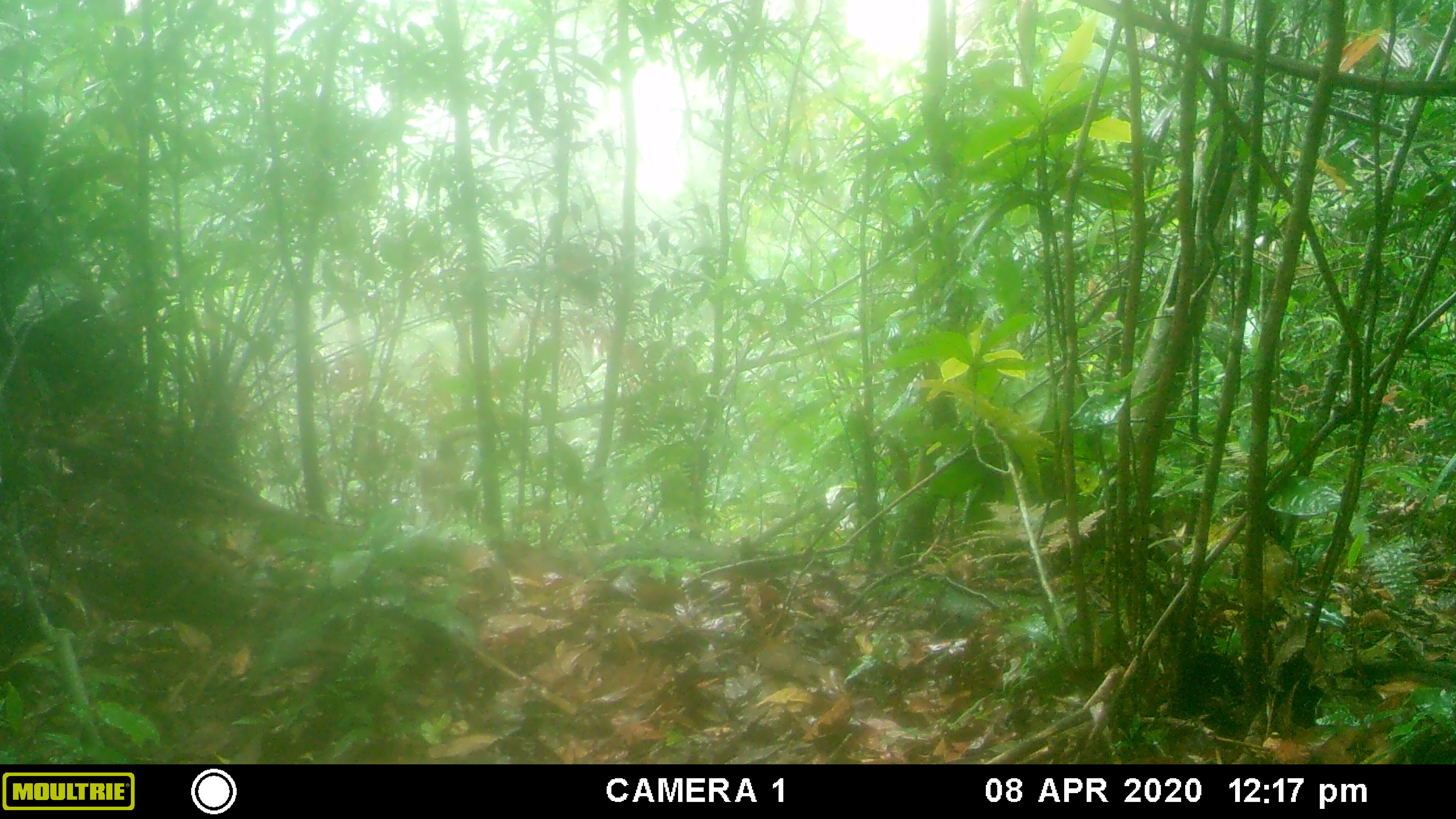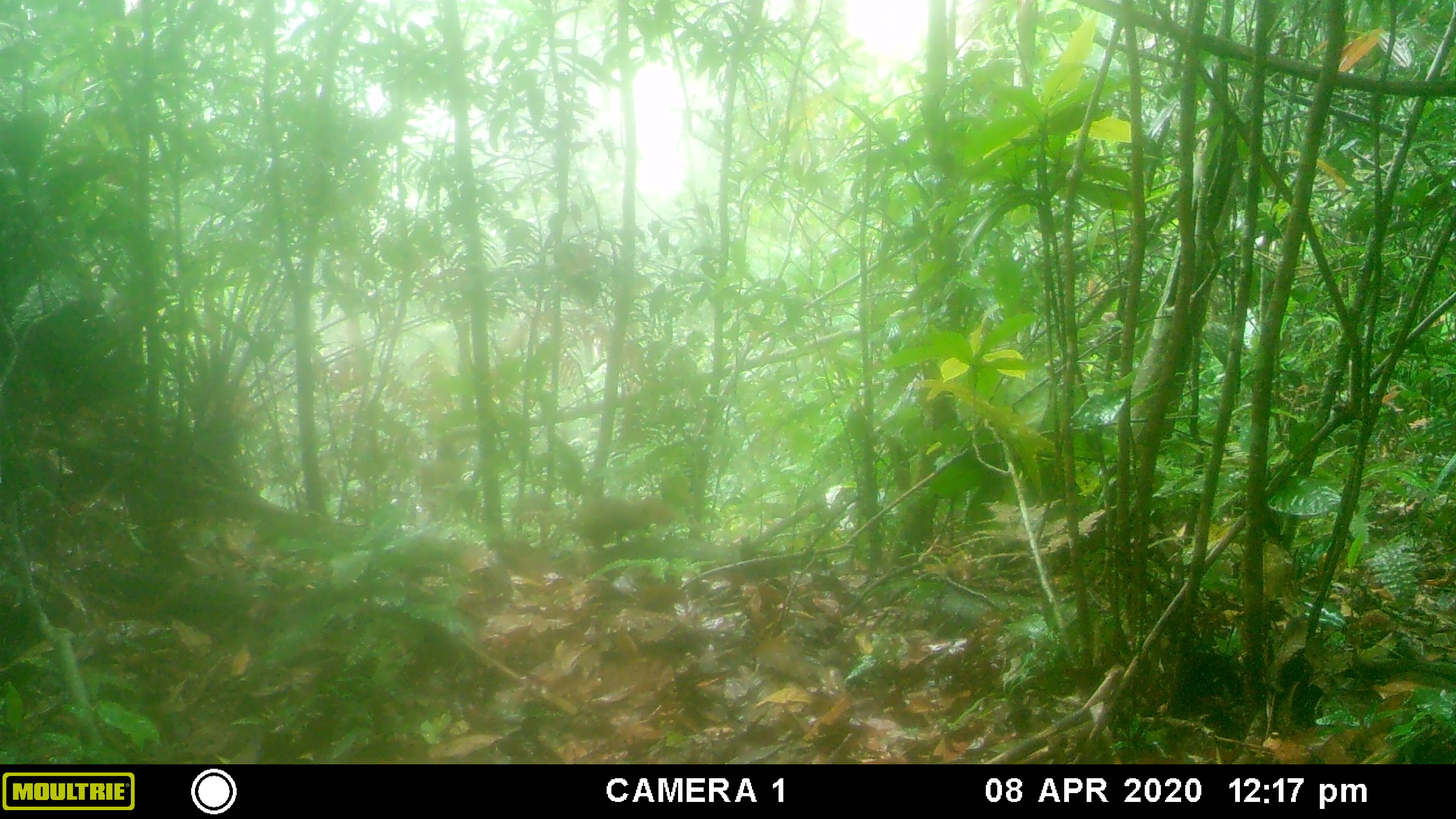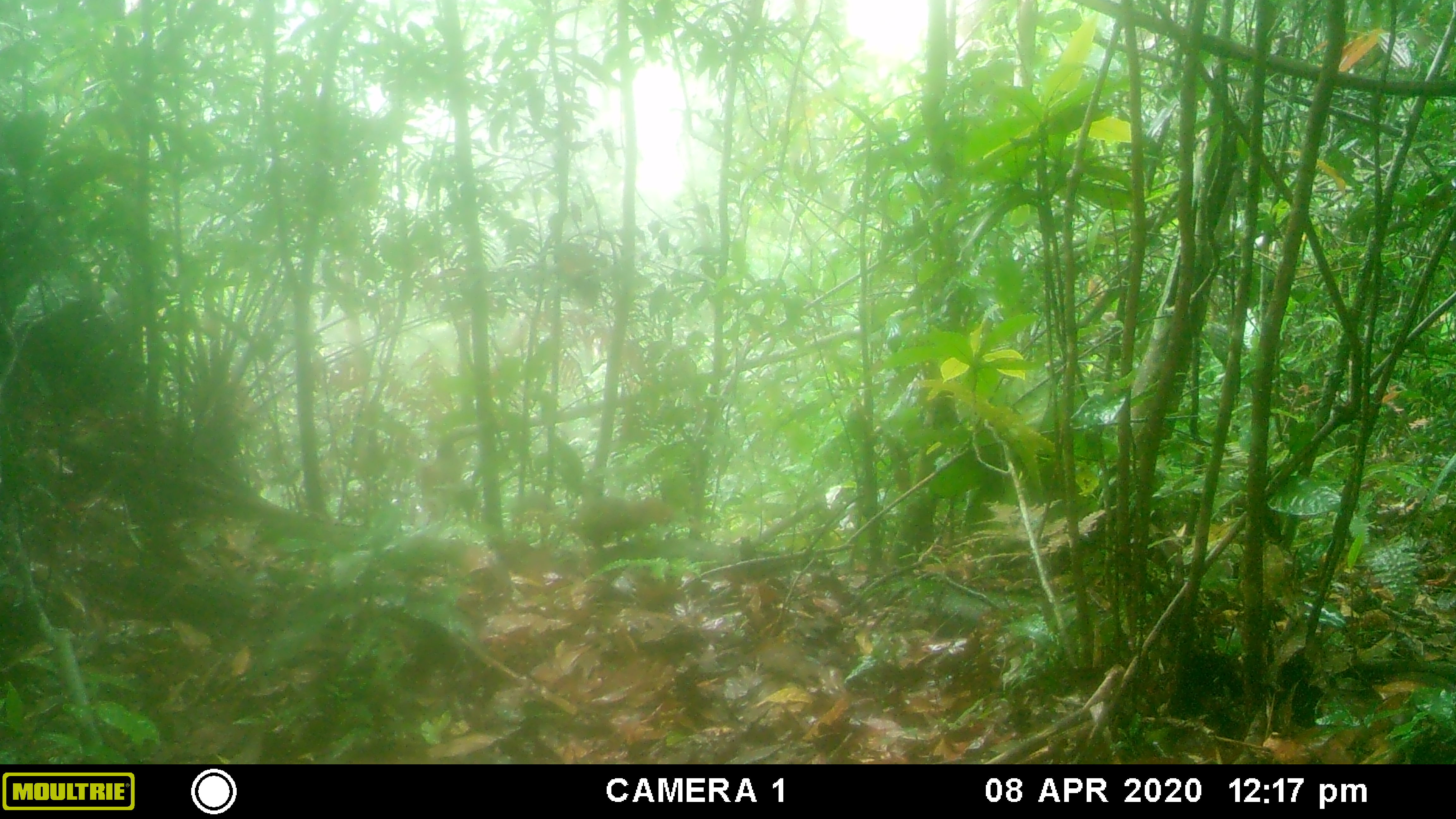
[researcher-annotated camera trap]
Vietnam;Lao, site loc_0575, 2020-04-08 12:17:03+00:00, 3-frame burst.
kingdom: Animalia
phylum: Chordata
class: Mammalia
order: Rodentia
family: Sciuridae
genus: Dremomys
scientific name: Dremomys rufigenis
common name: red-cheeked squirrel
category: red cheeked squirrel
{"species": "red cheeked squirrel (red-cheeked squirrel) (Dremomys rufigenis)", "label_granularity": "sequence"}